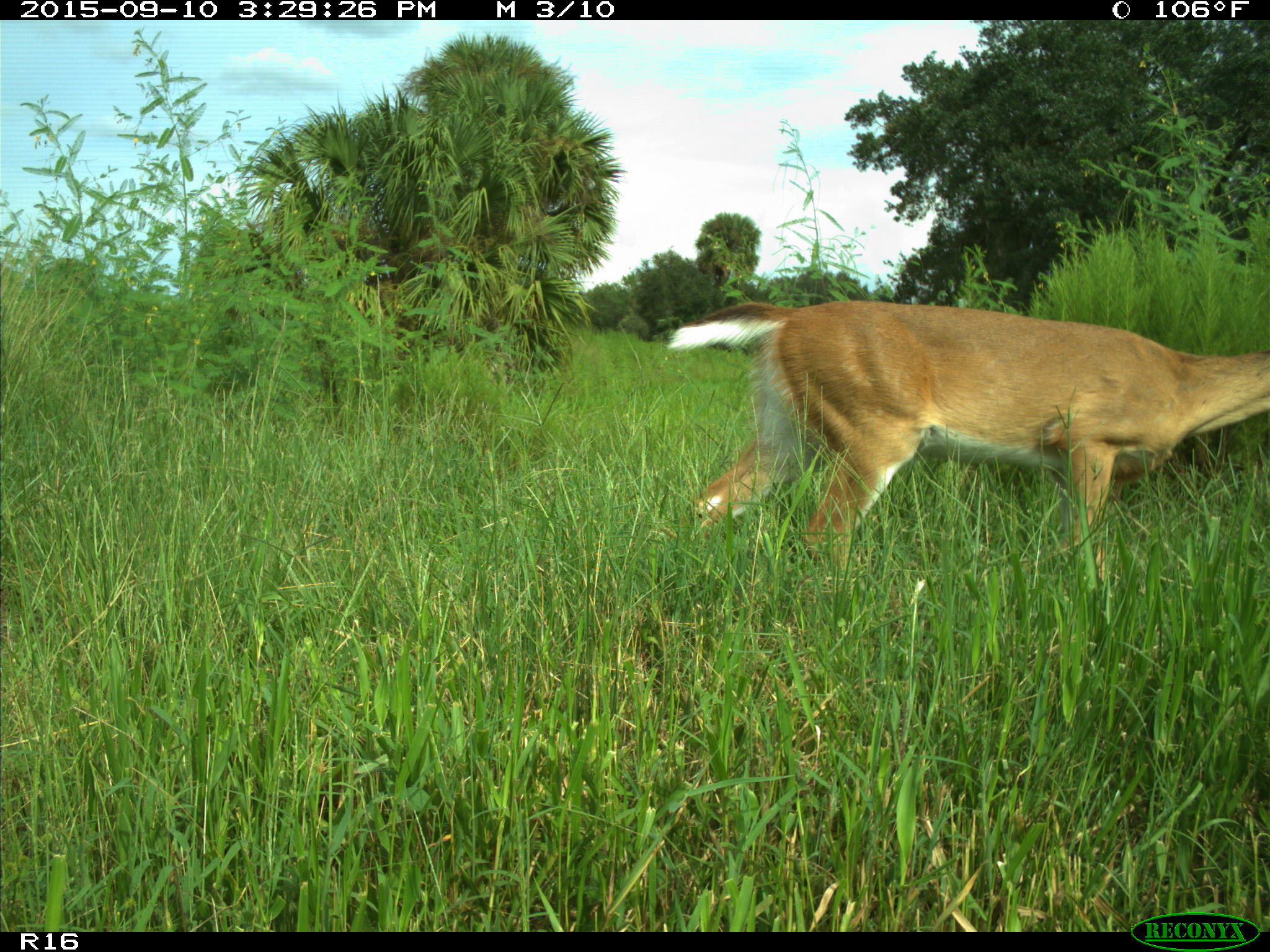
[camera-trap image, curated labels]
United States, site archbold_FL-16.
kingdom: Animalia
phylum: Chordata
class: Mammalia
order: Artiodactyla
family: Cervidae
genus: Odocoileus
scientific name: Odocoileus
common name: deer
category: unidentified deer